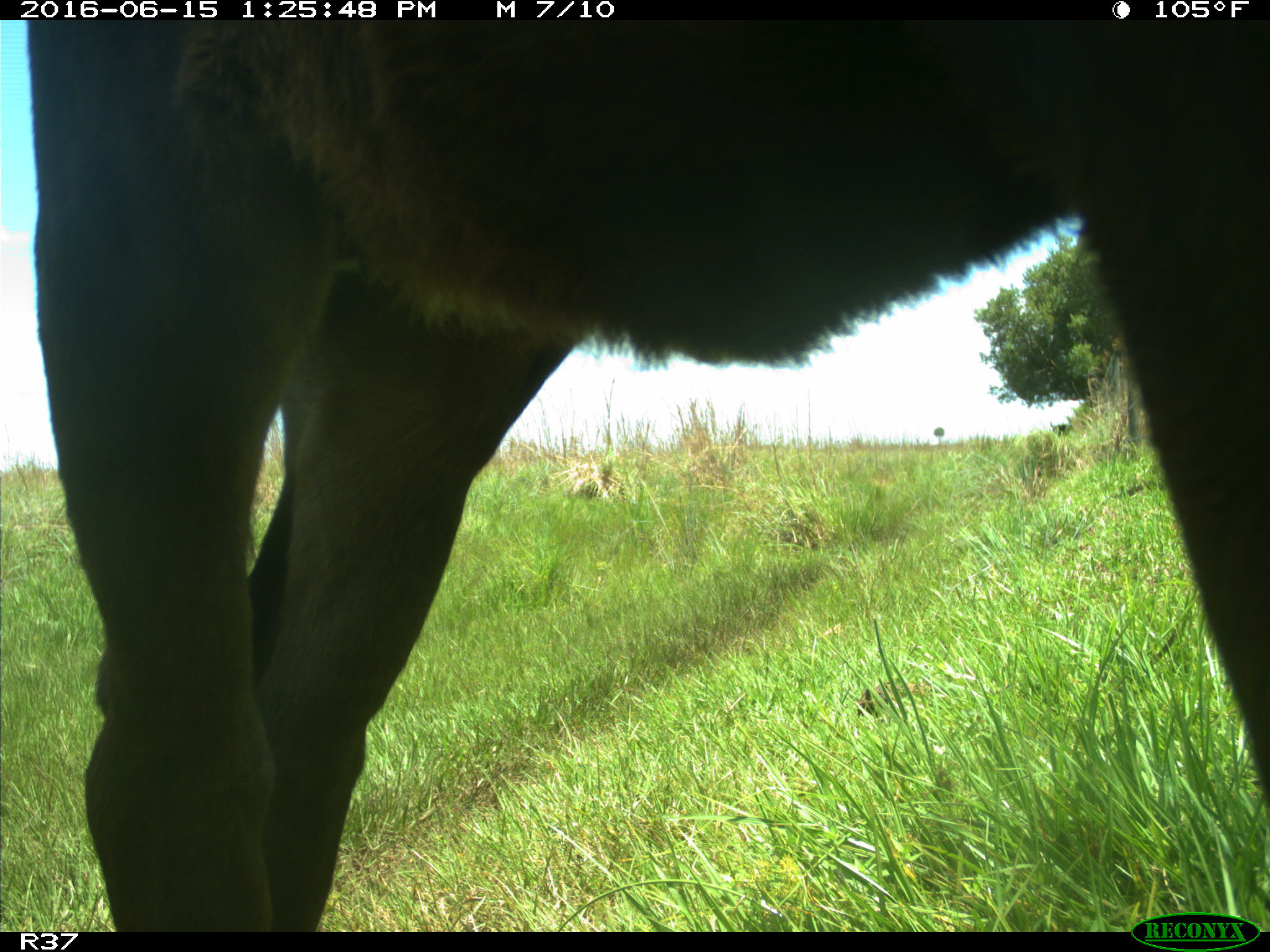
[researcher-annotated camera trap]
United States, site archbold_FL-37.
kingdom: Animalia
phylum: Chordata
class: Mammalia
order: Artiodactyla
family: Bovidae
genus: Bos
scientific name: Bos taurus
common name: domestic cow